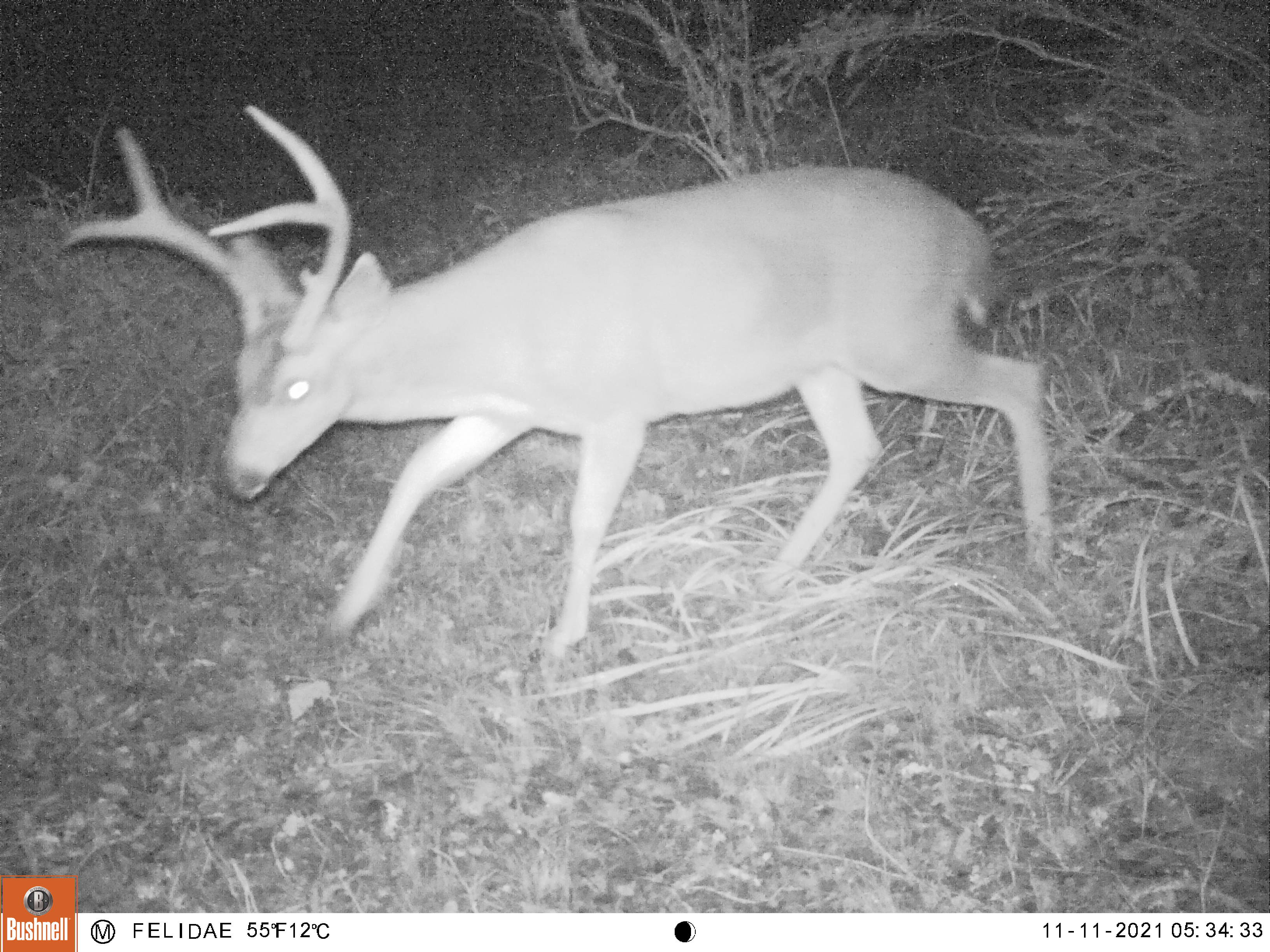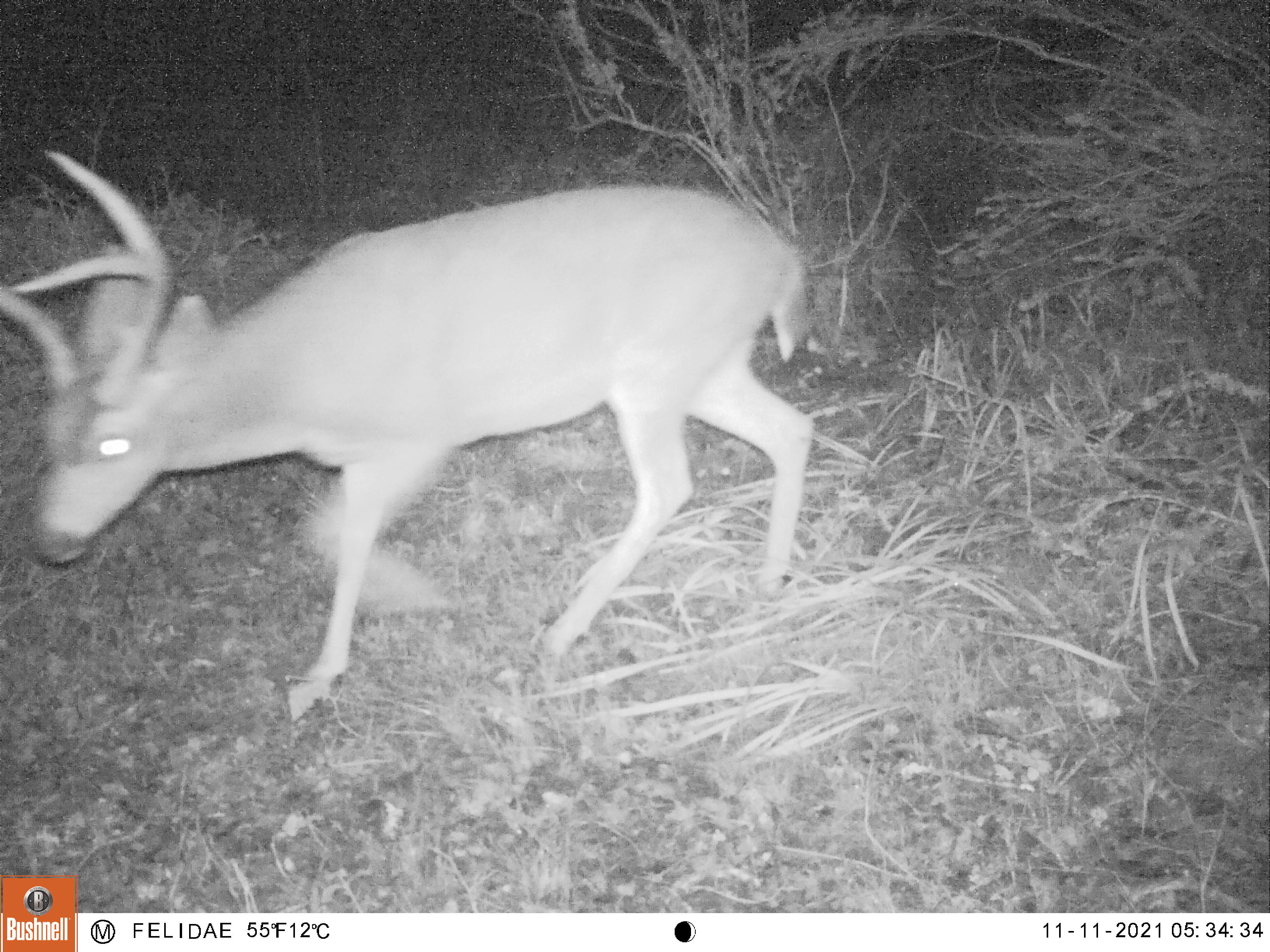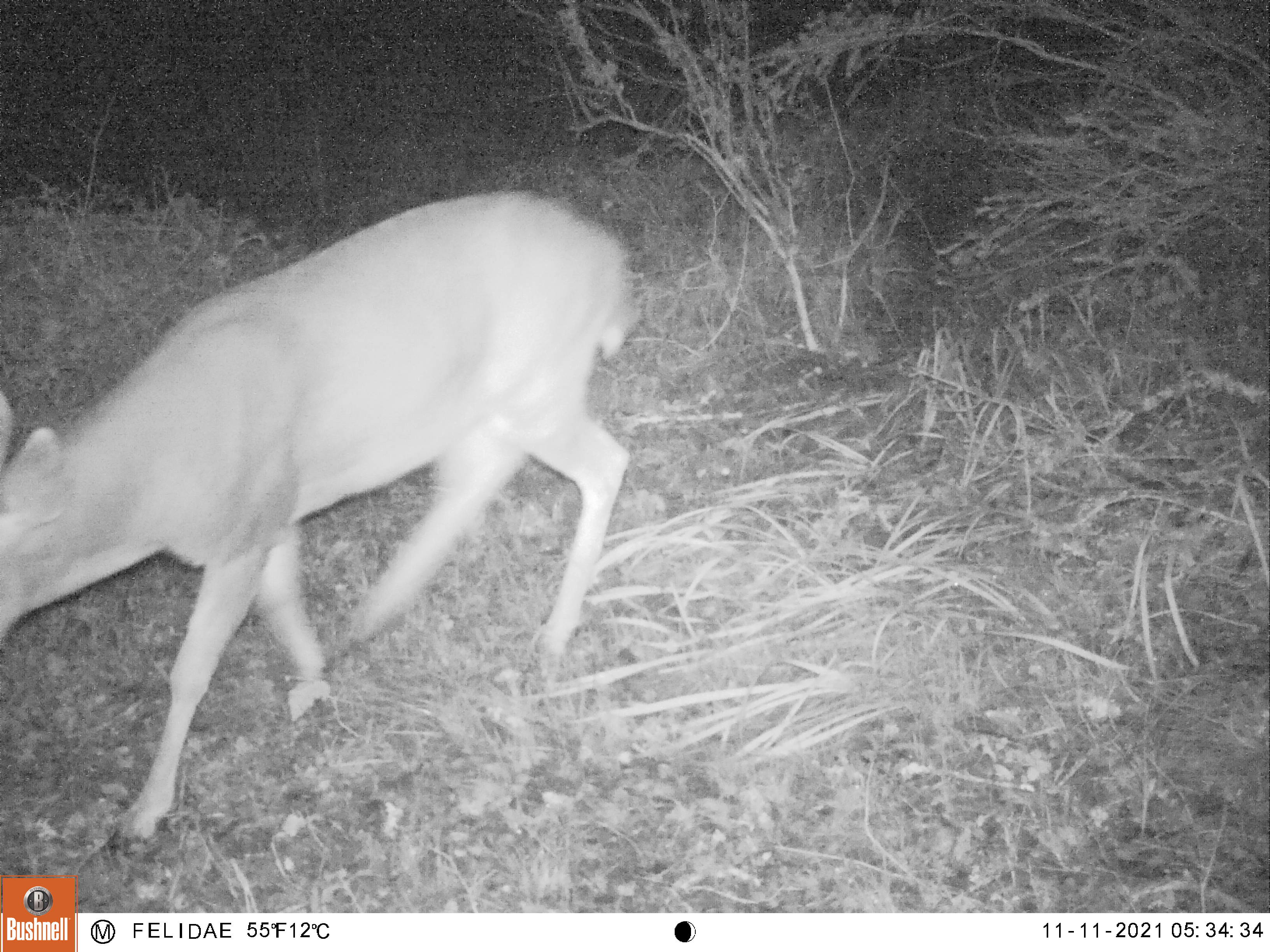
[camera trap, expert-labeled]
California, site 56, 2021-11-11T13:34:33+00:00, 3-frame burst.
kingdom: Animalia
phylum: Chordata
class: Mammalia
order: Artiodactyla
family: Cervidae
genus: Odocoileus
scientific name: Odocoileus hemionus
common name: mule deer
Mule deer (Odocoileus hemionus).